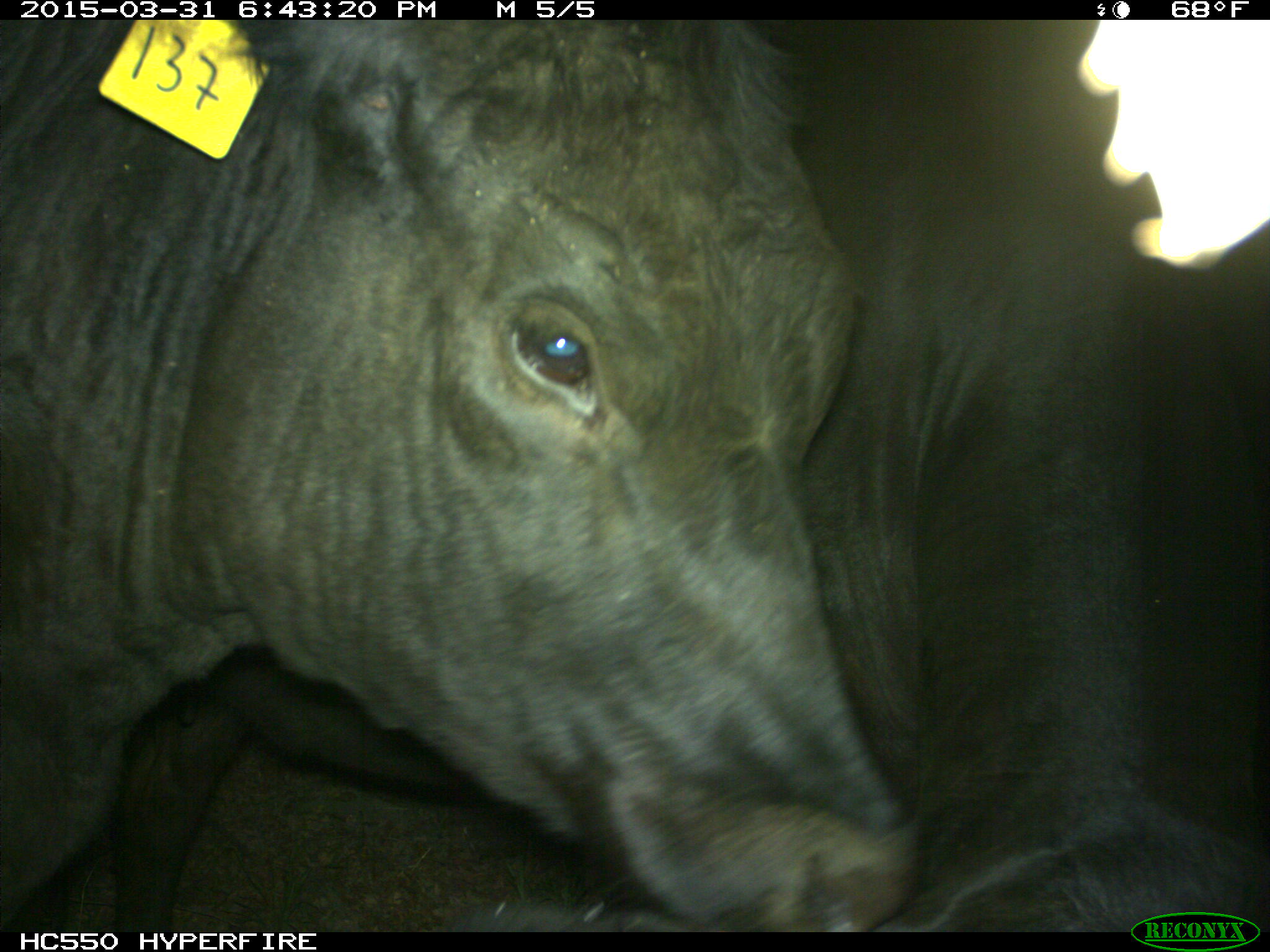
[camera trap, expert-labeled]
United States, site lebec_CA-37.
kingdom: Animalia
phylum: Chordata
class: Mammalia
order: Artiodactyla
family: Bovidae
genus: Bos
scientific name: Bos taurus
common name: domestic cow